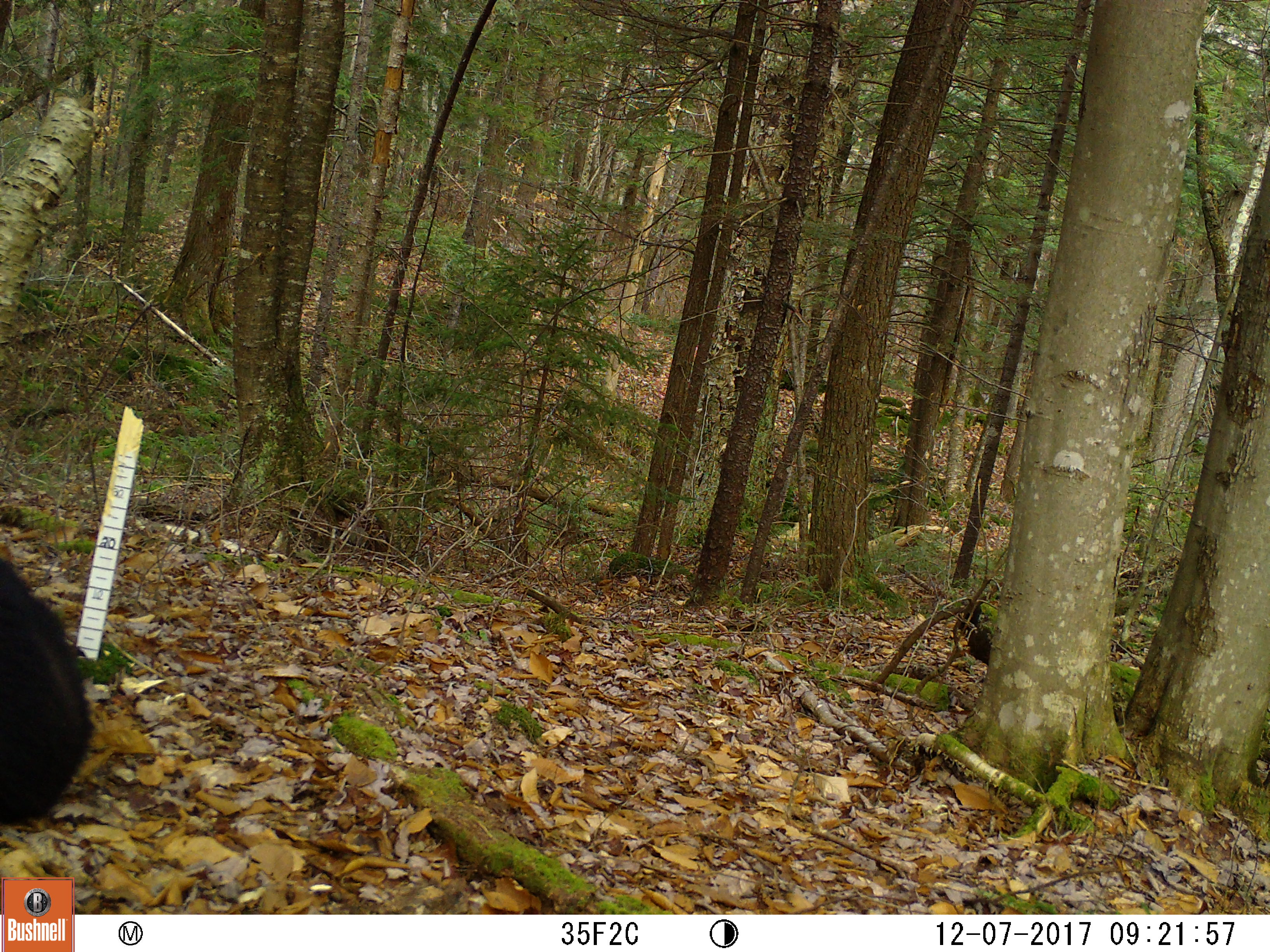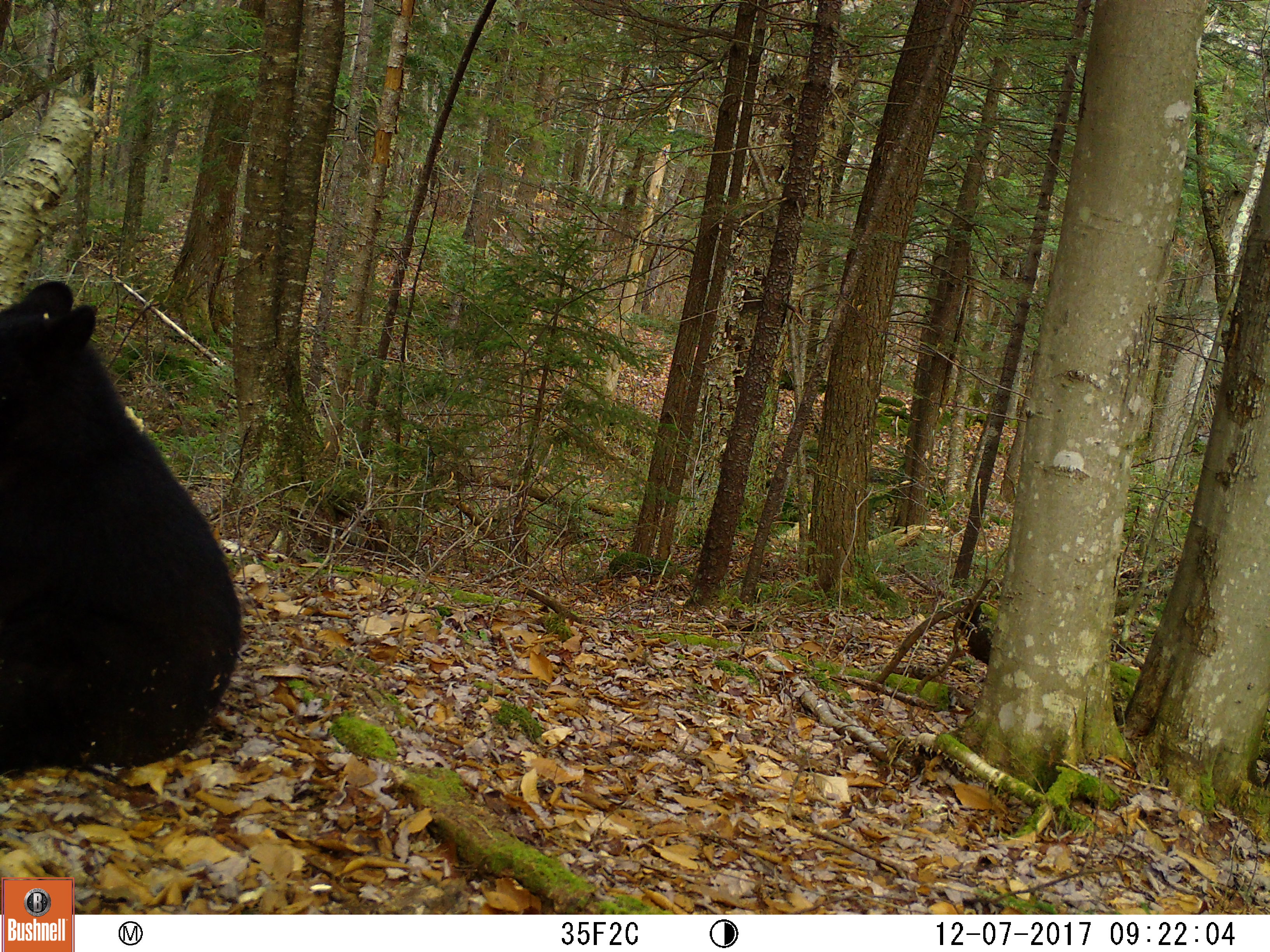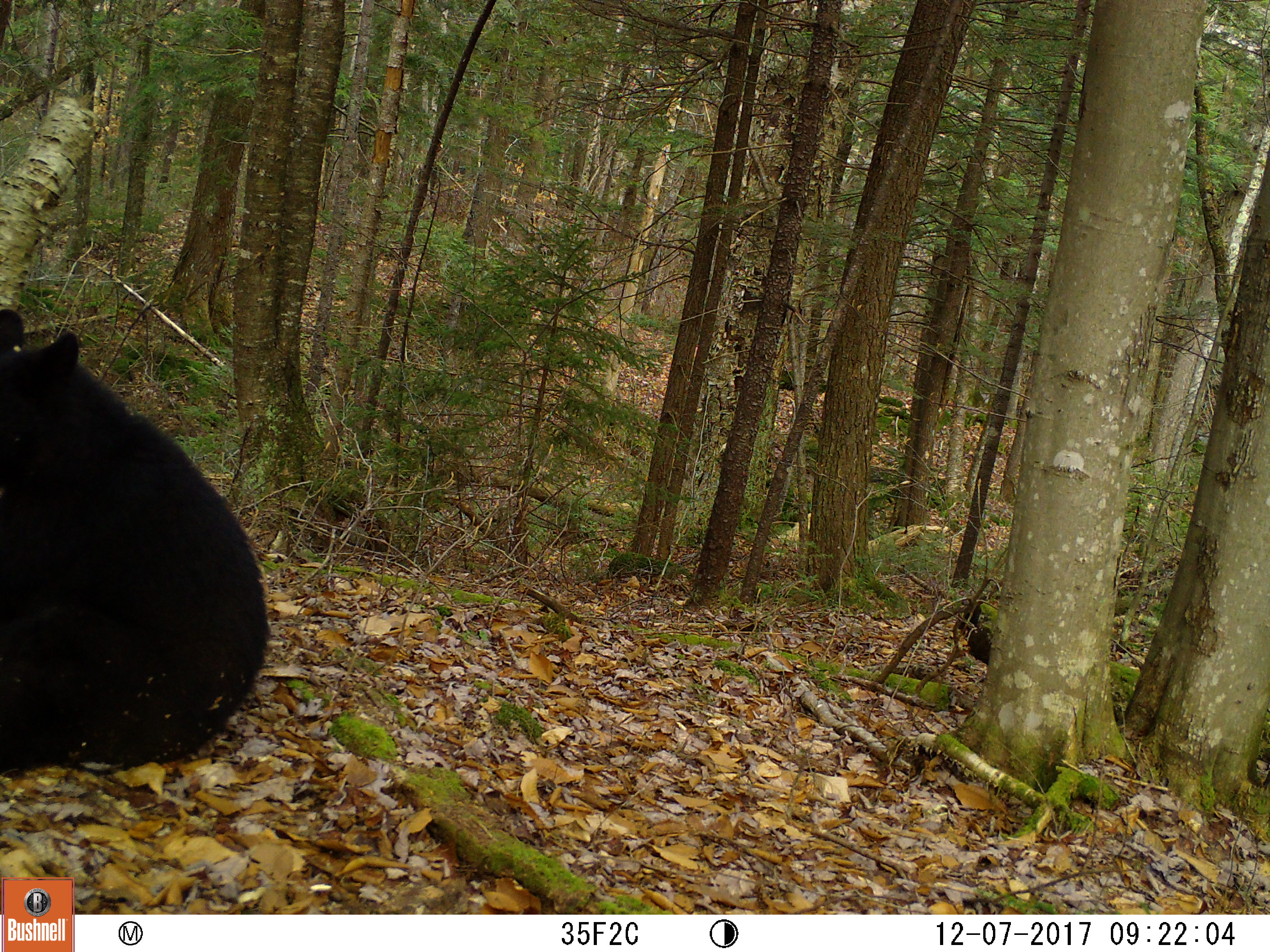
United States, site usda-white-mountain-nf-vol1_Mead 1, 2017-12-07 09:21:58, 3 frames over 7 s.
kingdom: Animalia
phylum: Chordata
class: Mammalia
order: Carnivora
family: Ursidae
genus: Ursus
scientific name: Ursus americanus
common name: black bear